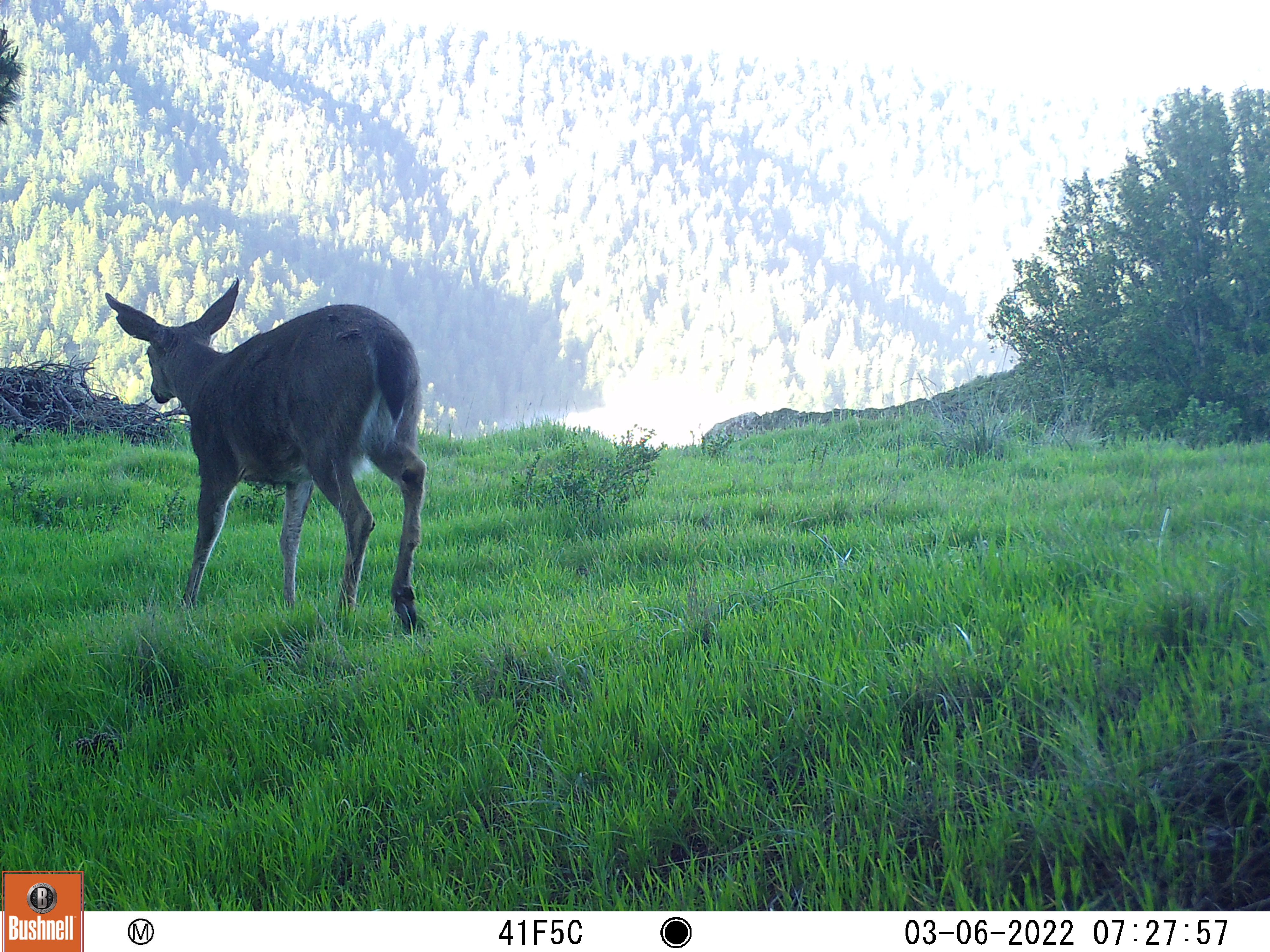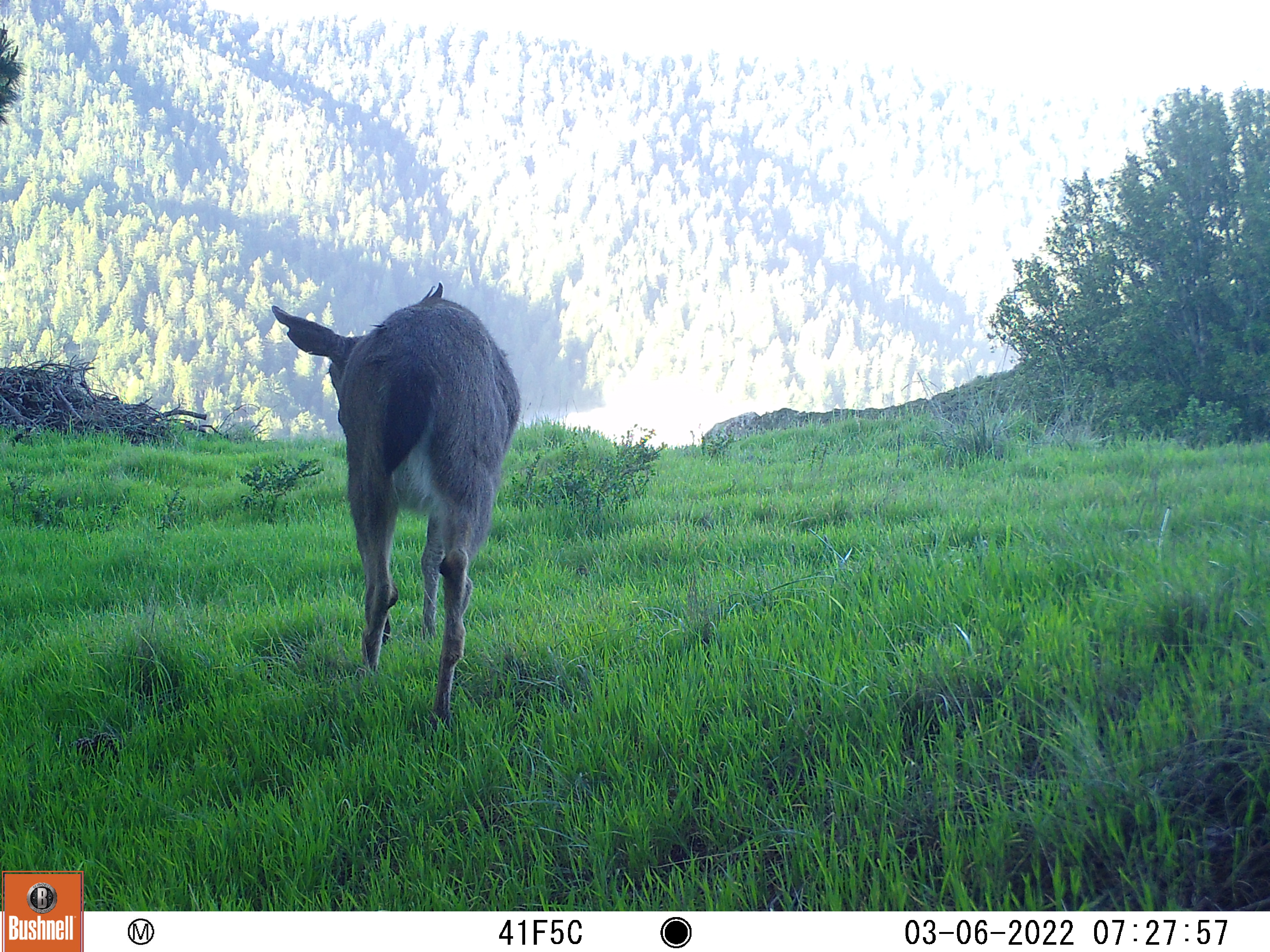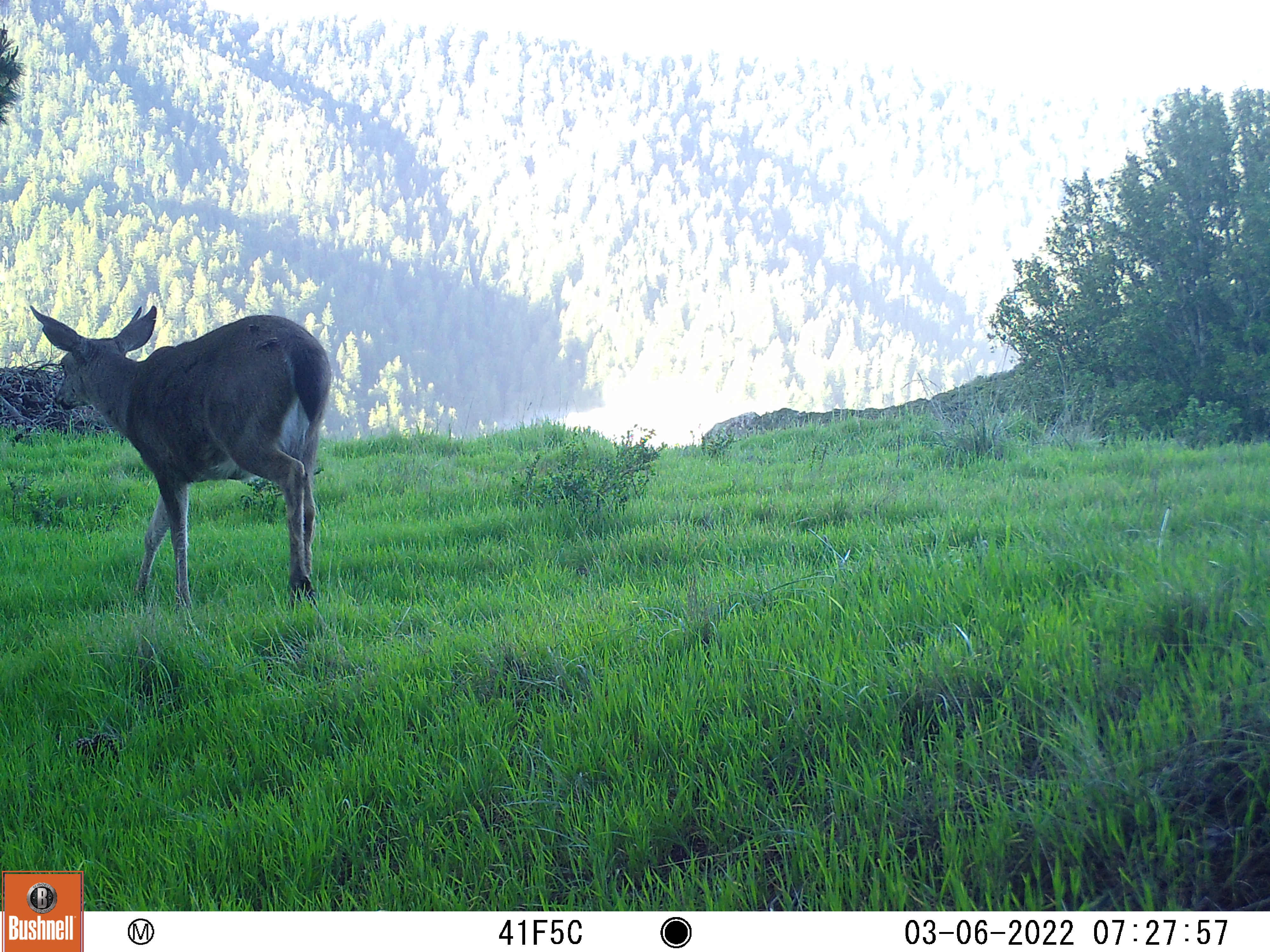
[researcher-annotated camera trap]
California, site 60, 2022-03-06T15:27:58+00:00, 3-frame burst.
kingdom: Animalia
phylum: Chordata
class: Mammalia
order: Artiodactyla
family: Cervidae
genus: Odocoileus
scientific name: Odocoileus hemionus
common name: mule deer